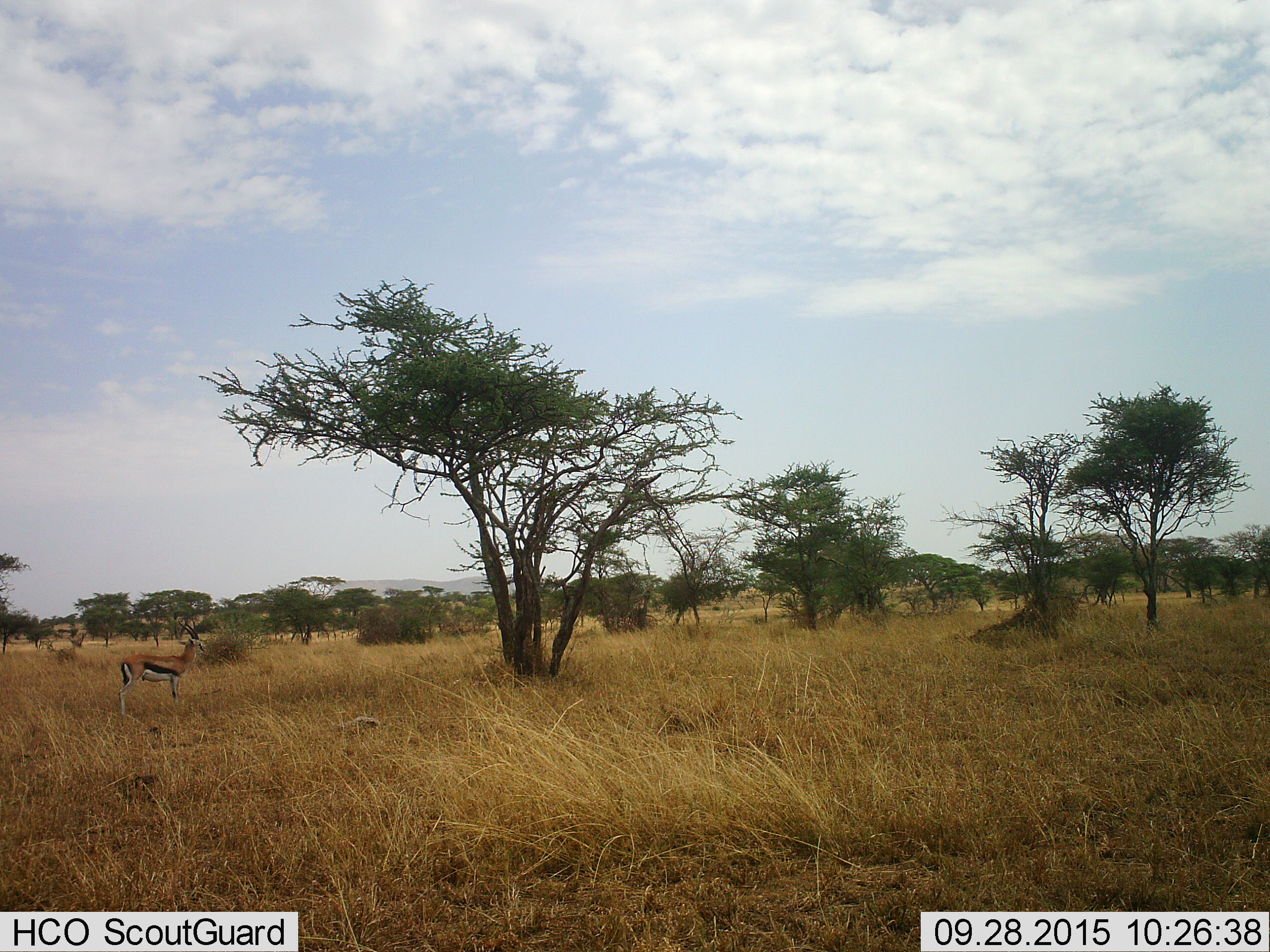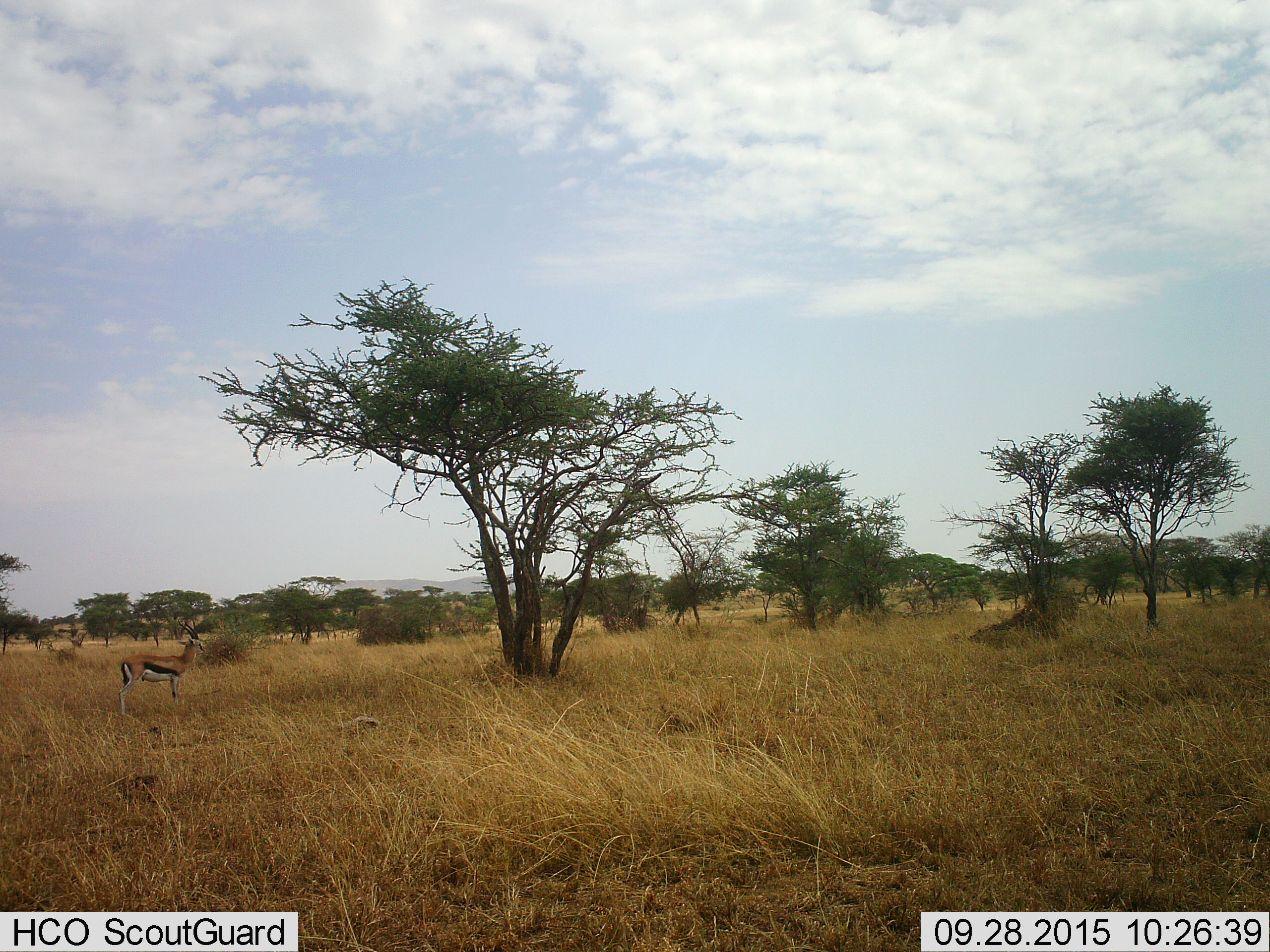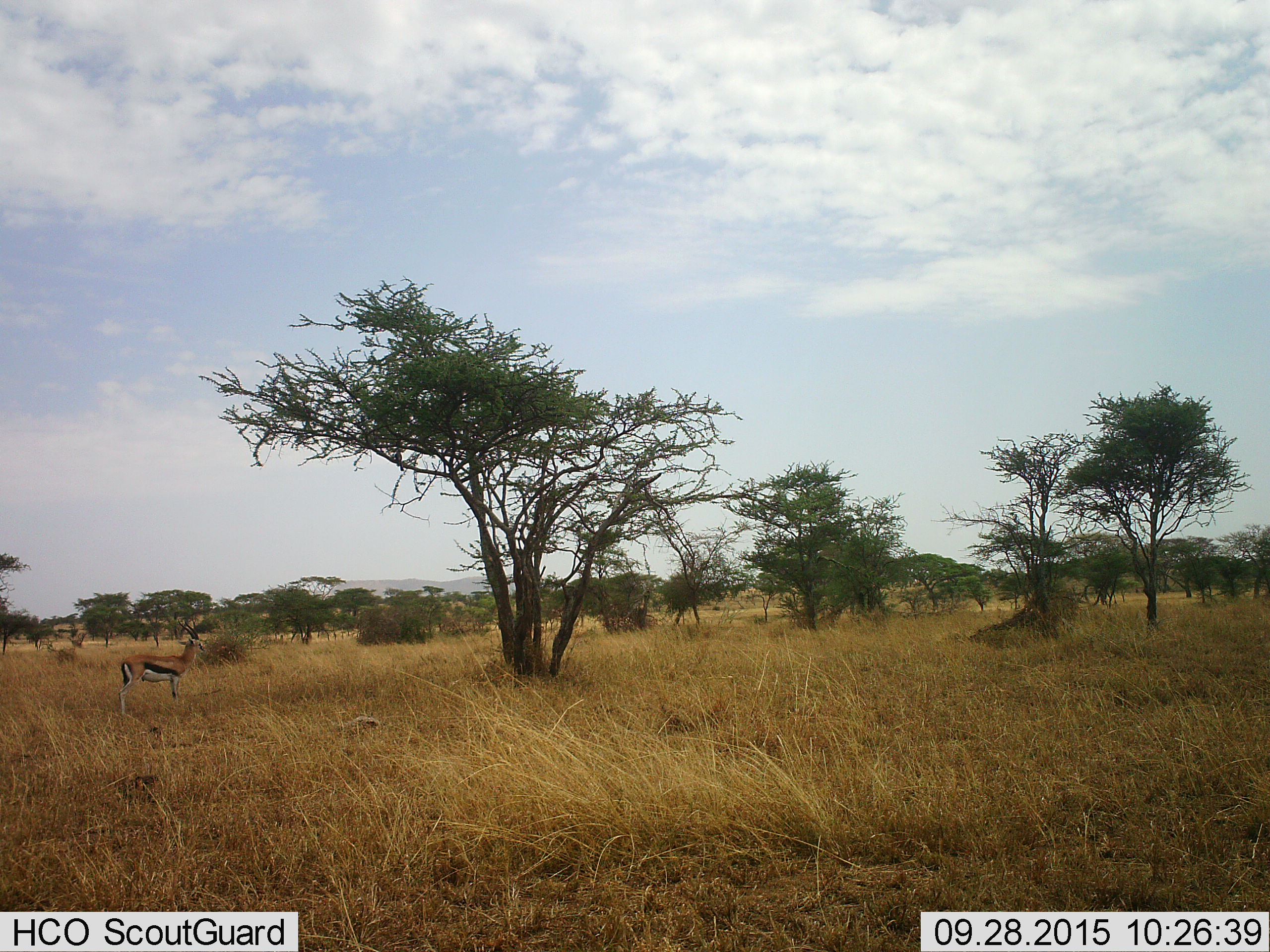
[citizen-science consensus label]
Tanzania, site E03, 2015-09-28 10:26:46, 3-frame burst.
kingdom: Animalia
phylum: Chordata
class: Mammalia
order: Artiodactyla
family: Bovidae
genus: Eudorcas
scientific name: Eudorcas thomsonii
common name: thomson's gazelle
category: gazellethomsons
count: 1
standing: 100%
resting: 0%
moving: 0%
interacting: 0%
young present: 0%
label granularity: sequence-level